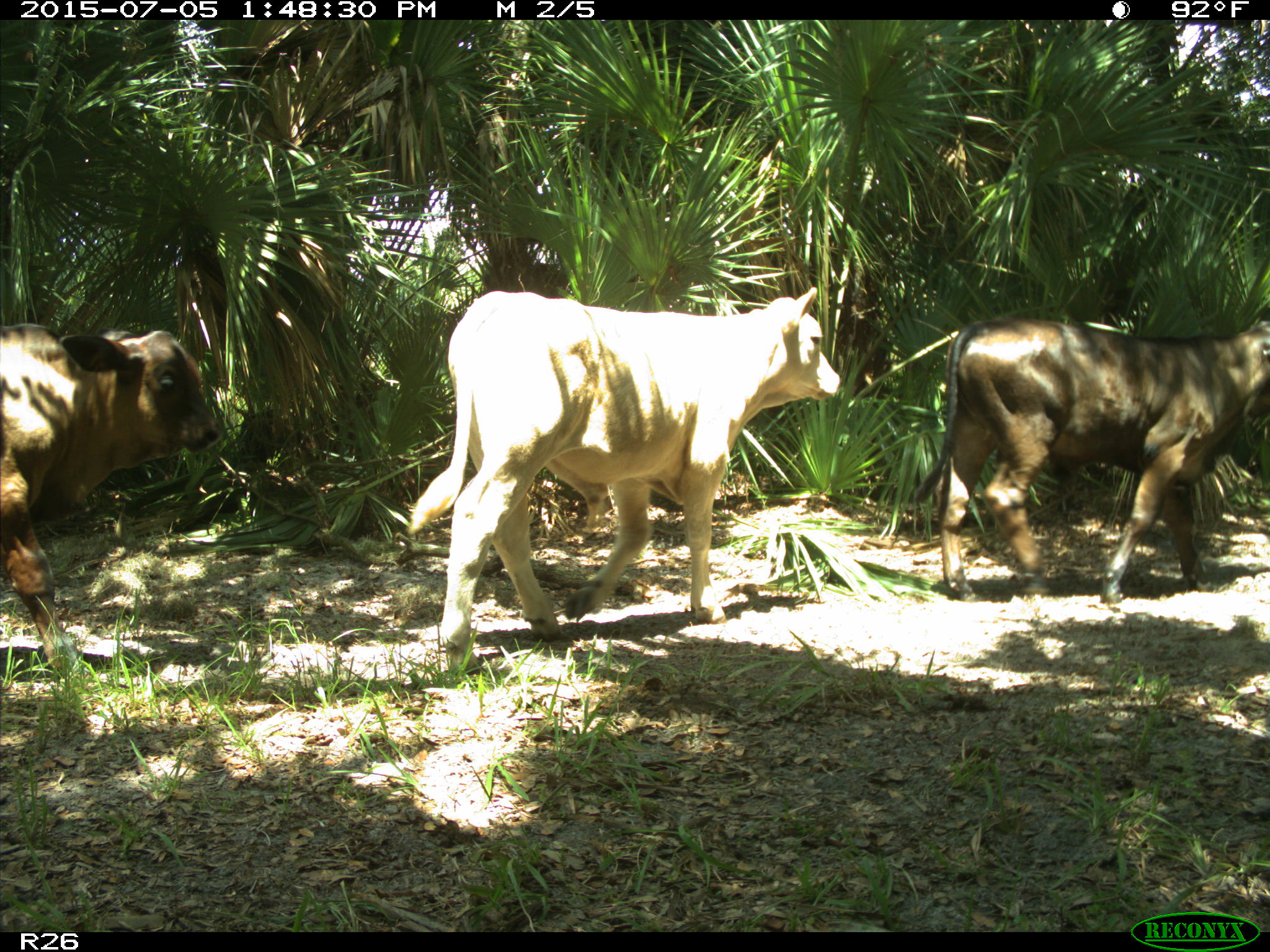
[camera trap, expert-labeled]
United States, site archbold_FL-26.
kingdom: Animalia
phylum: Chordata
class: Mammalia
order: Artiodactyla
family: Bovidae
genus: Bos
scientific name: Bos taurus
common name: domestic cow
Bos taurus (domestic cow).